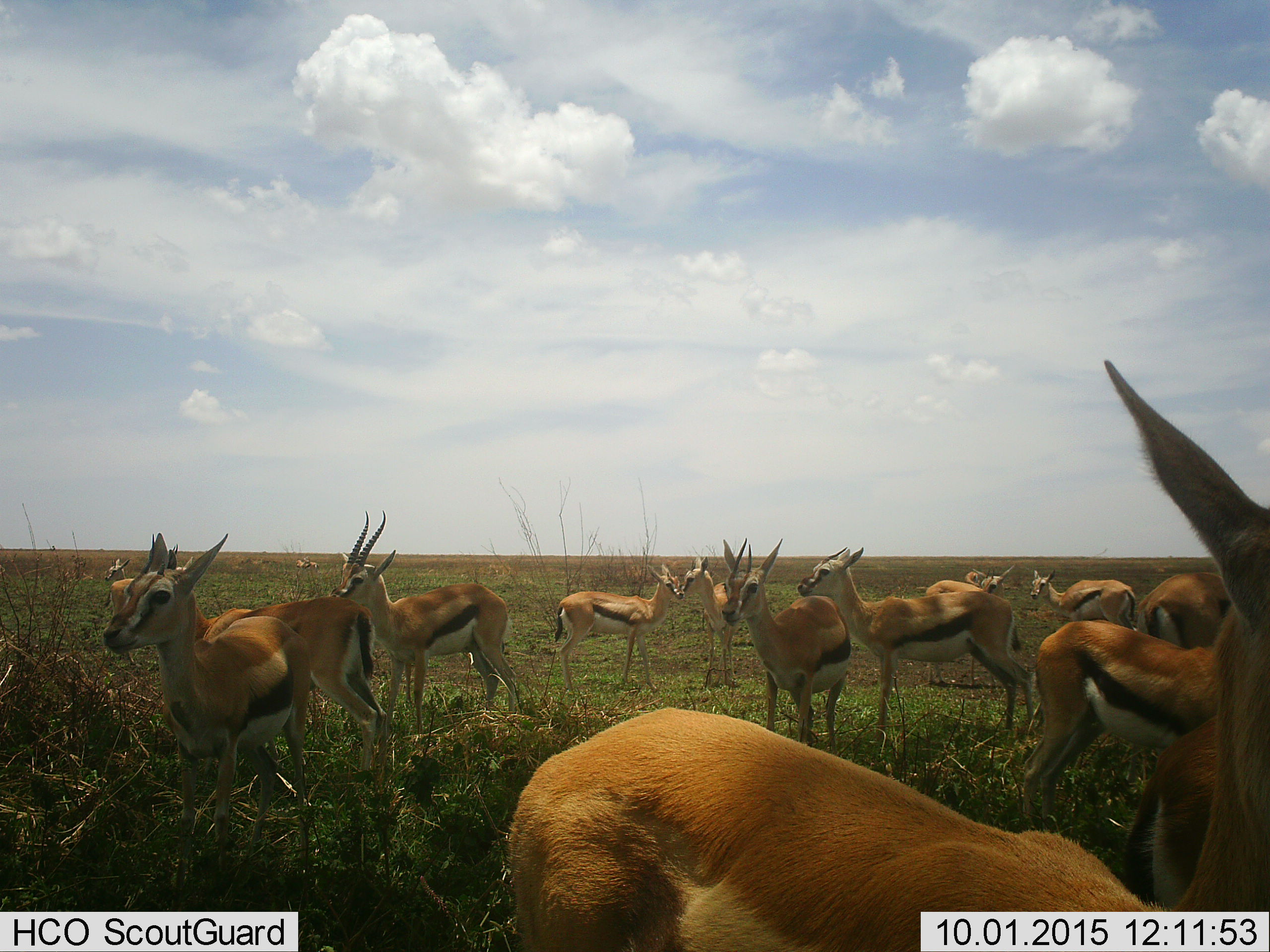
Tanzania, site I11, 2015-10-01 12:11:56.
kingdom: Animalia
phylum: Chordata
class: Mammalia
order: Artiodactyla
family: Bovidae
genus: Eudorcas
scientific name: Eudorcas thomsonii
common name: thomson's gazelle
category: gazellethomsons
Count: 11-50.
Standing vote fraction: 89%.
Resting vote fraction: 0%.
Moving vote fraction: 33%.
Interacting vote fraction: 0%.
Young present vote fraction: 11%.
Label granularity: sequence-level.